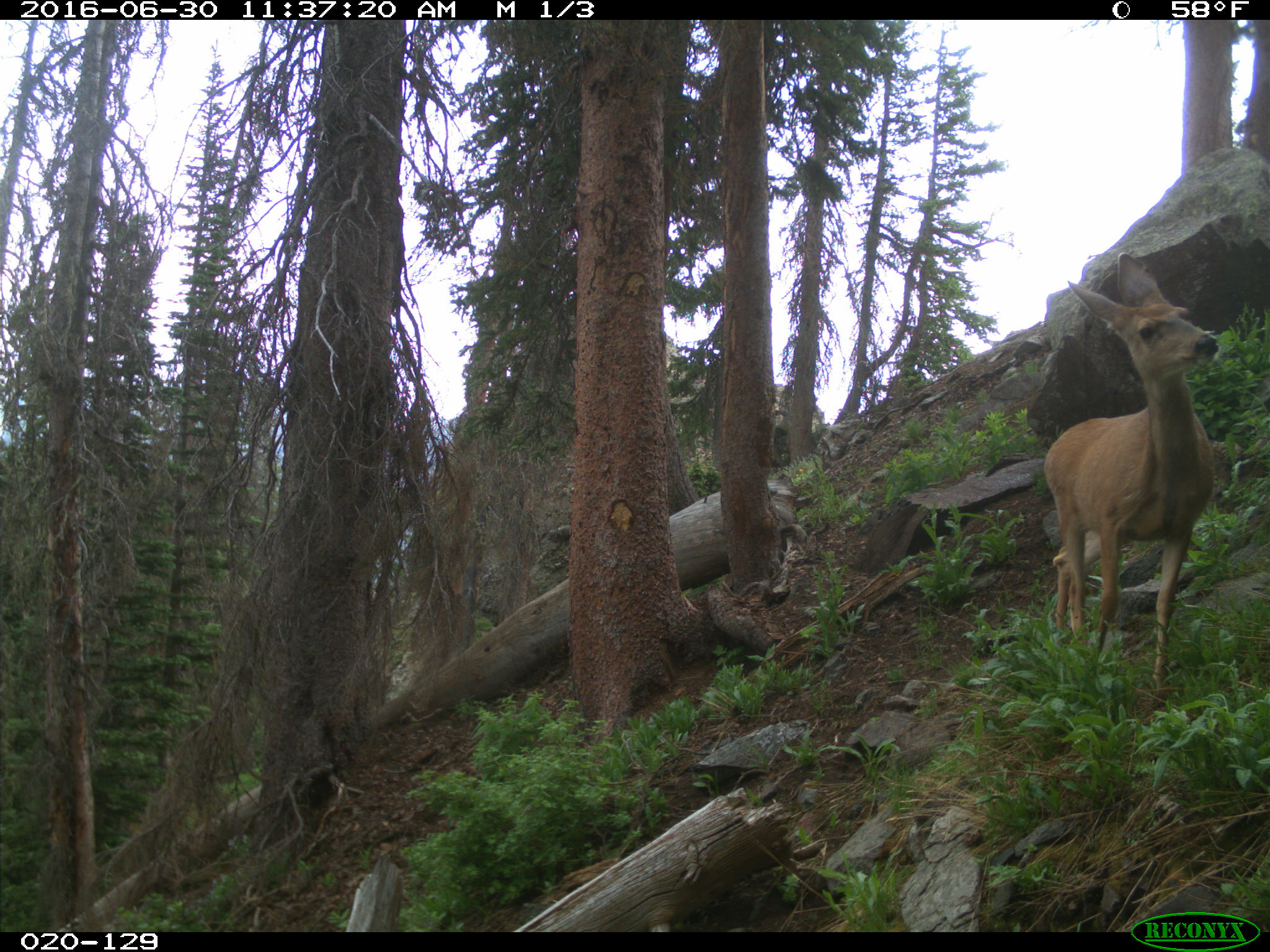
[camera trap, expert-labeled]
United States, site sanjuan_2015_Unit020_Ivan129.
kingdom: Animalia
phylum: Chordata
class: Mammalia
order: Artiodactyla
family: Cervidae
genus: Odocoileus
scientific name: Odocoileus hemionus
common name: mule deer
Odocoileus hemionus (mule deer).